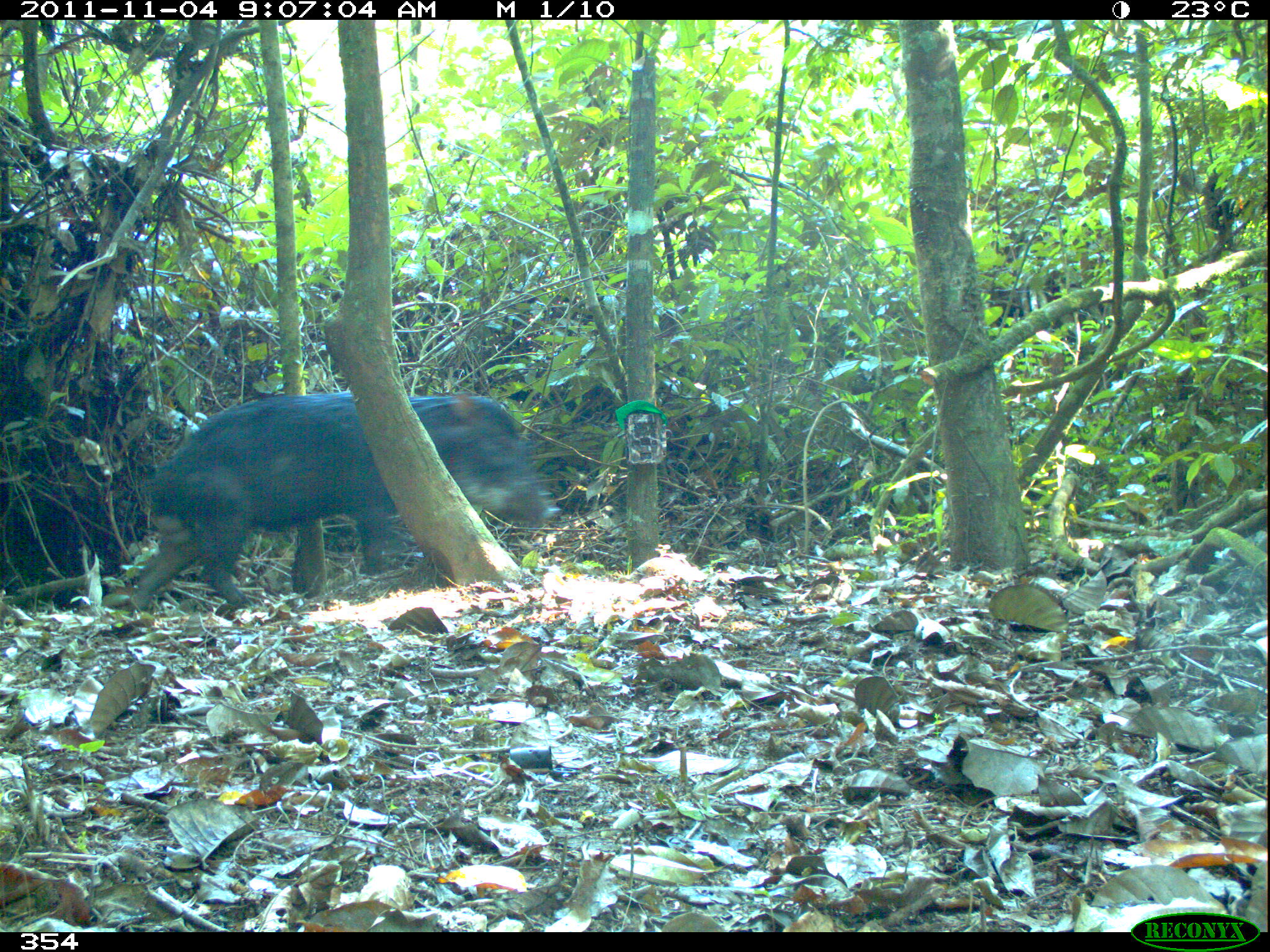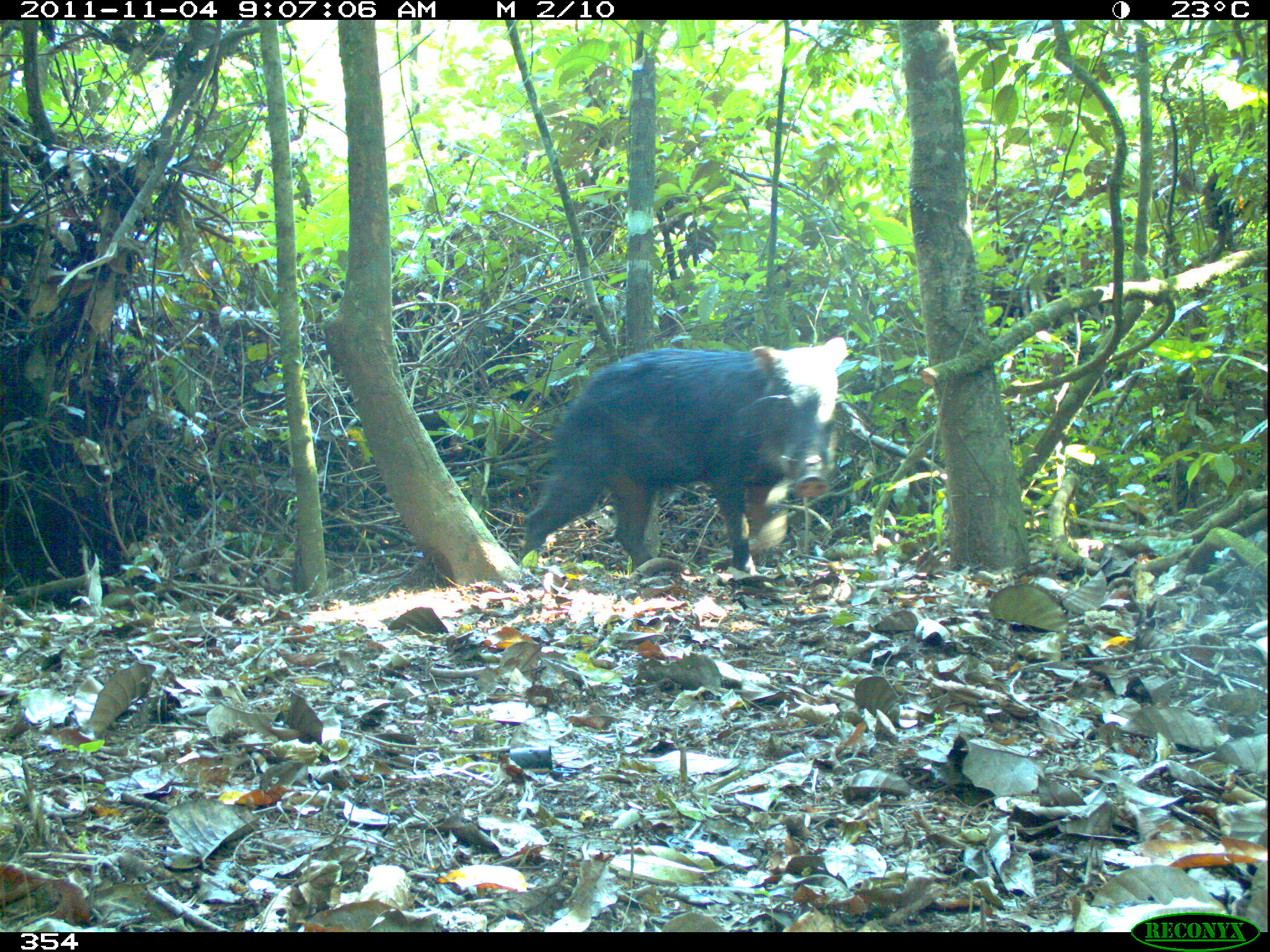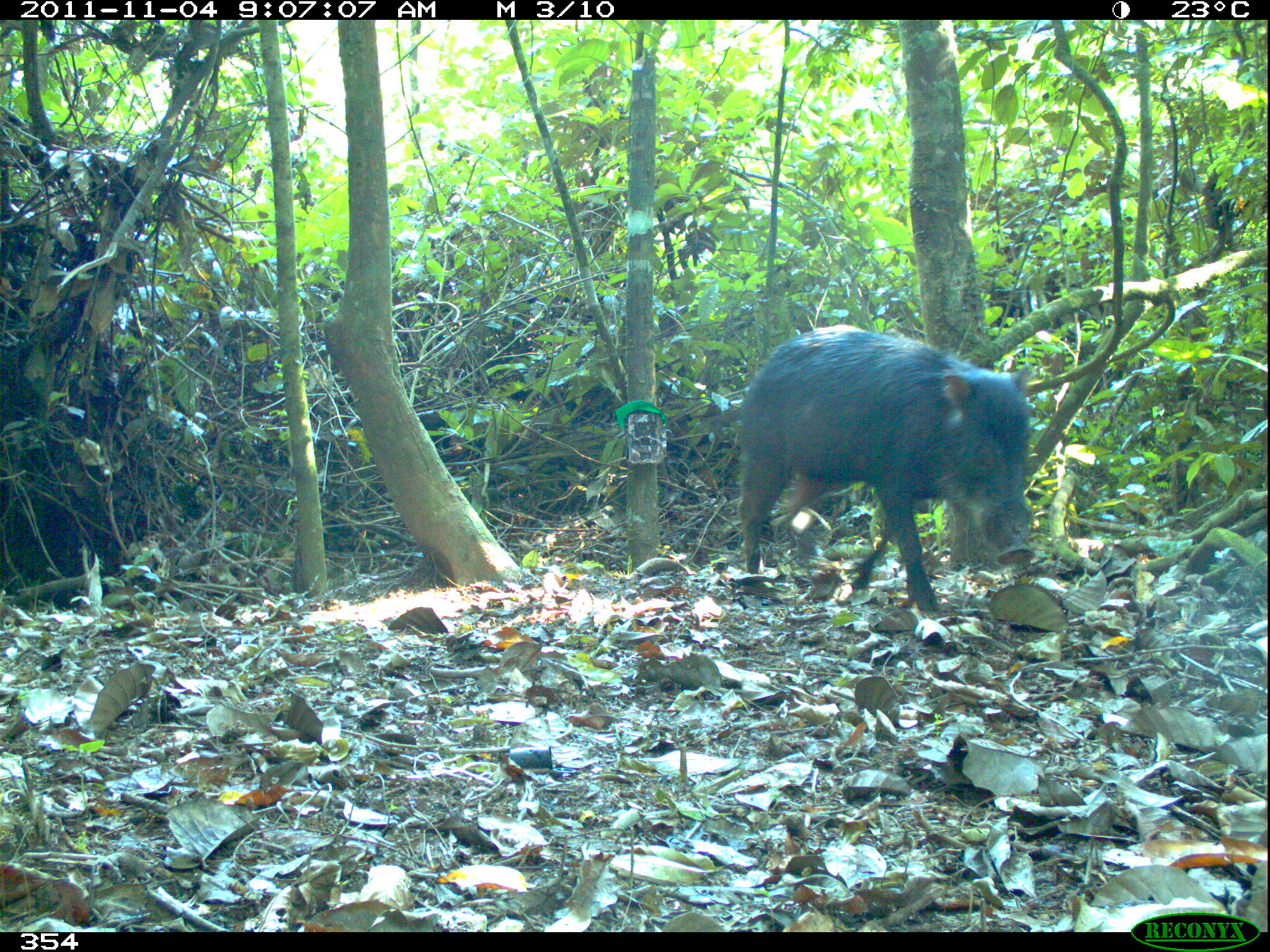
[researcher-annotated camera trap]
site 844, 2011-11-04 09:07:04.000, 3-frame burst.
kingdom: Animalia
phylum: Chordata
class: Mammalia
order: Artiodactyla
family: Tayassuidae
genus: Tayassu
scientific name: Tayassu pecari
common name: white-lipped peccary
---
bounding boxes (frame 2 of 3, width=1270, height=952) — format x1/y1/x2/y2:
tayassu pecari: 519/334/849/578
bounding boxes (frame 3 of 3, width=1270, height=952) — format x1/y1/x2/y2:
tayassu pecari: 732/324/1036/611